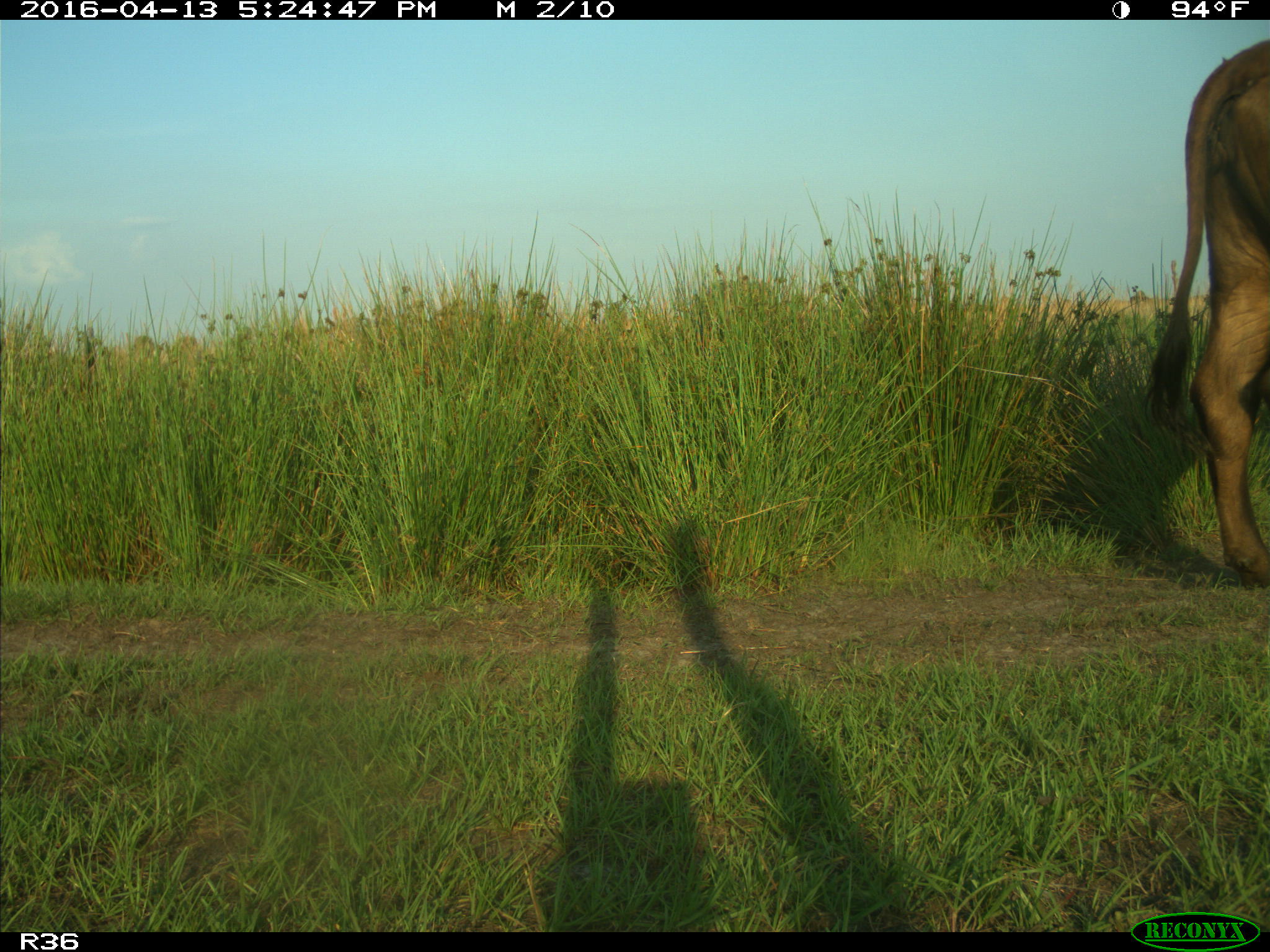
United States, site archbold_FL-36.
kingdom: Animalia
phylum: Chordata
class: Mammalia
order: Artiodactyla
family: Bovidae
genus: Bos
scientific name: Bos taurus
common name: domestic cow